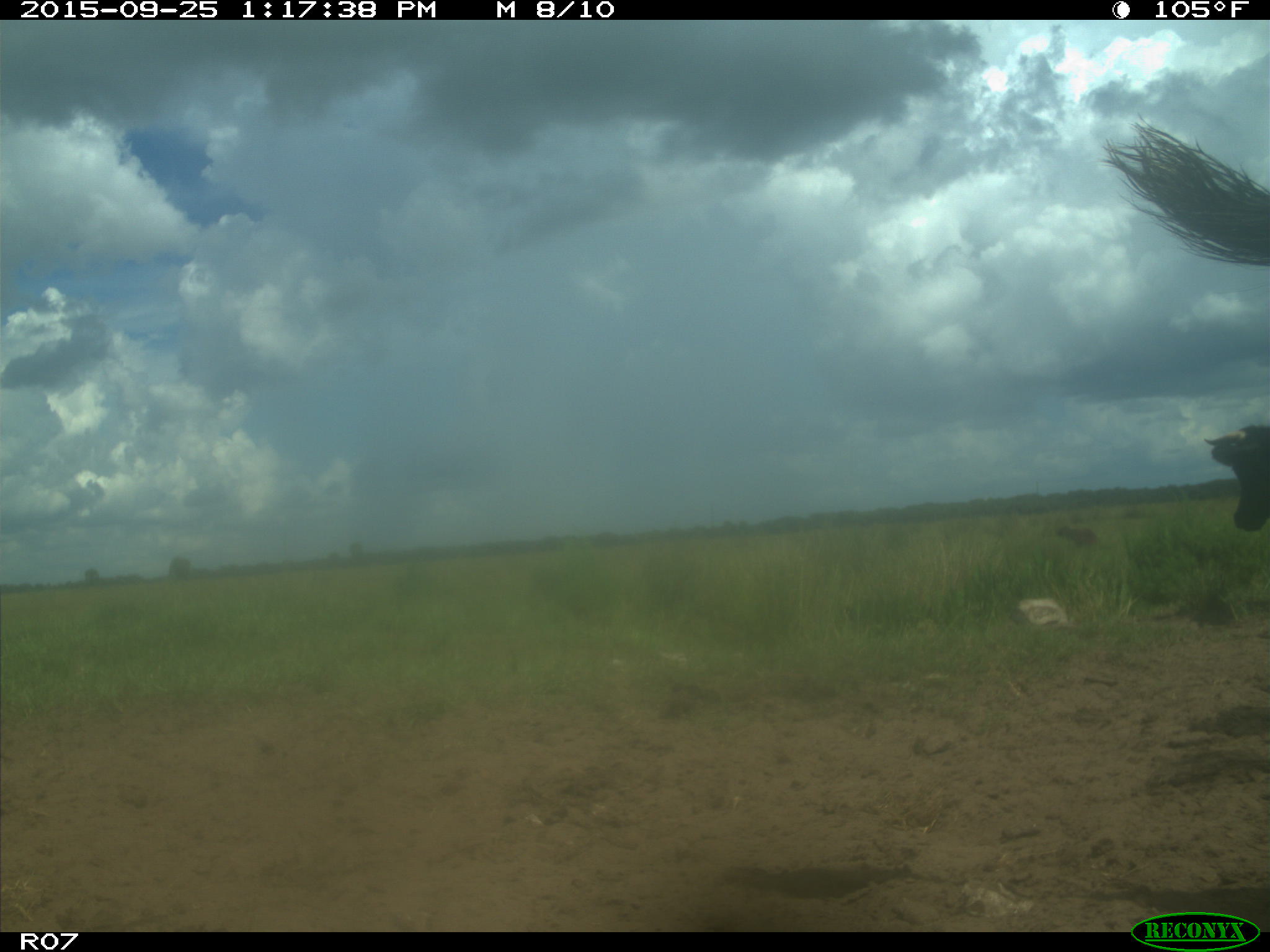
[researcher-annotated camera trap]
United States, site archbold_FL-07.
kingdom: Animalia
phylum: Chordata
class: Mammalia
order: Artiodactyla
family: Bovidae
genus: Bos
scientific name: Bos taurus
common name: domestic cow